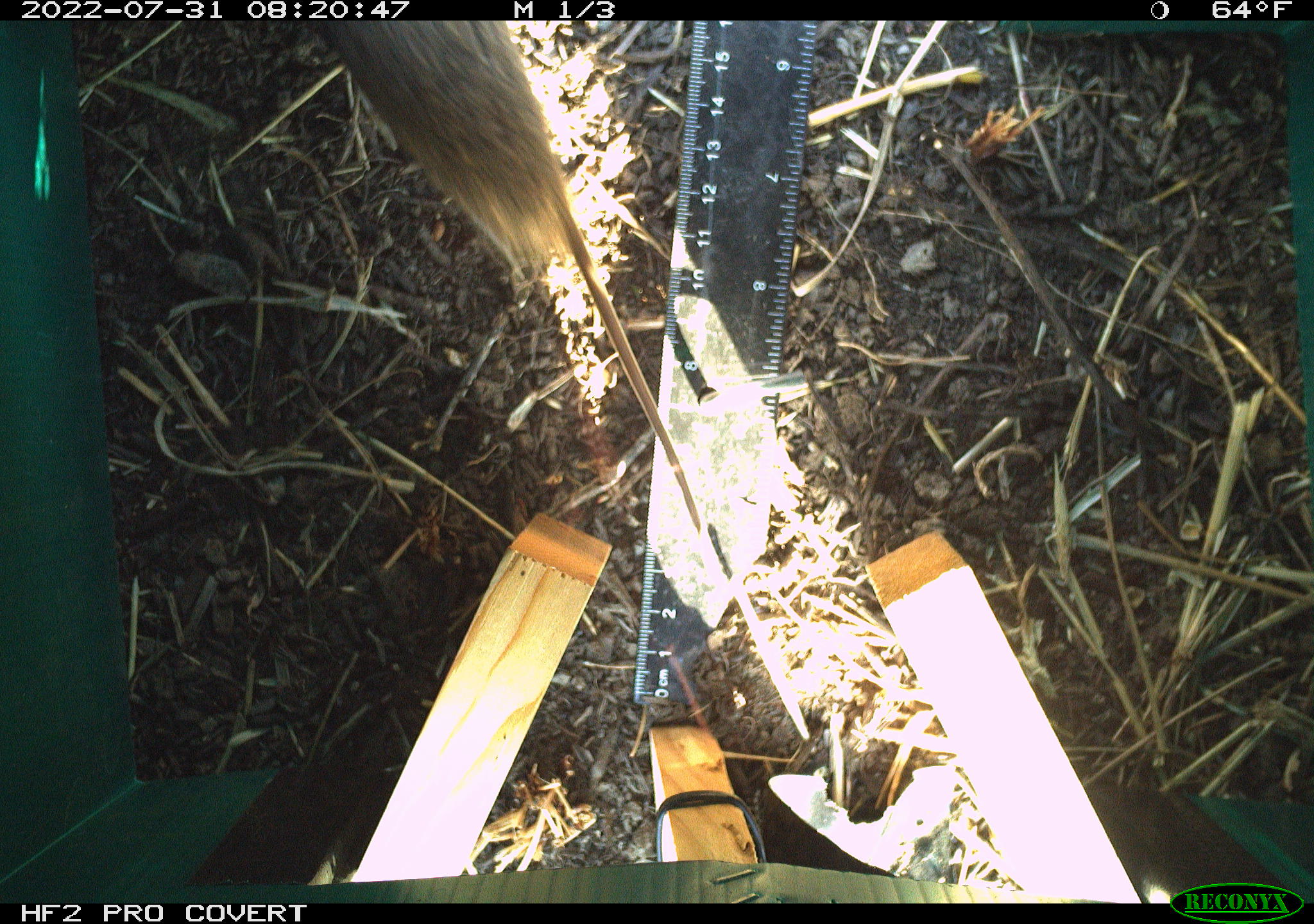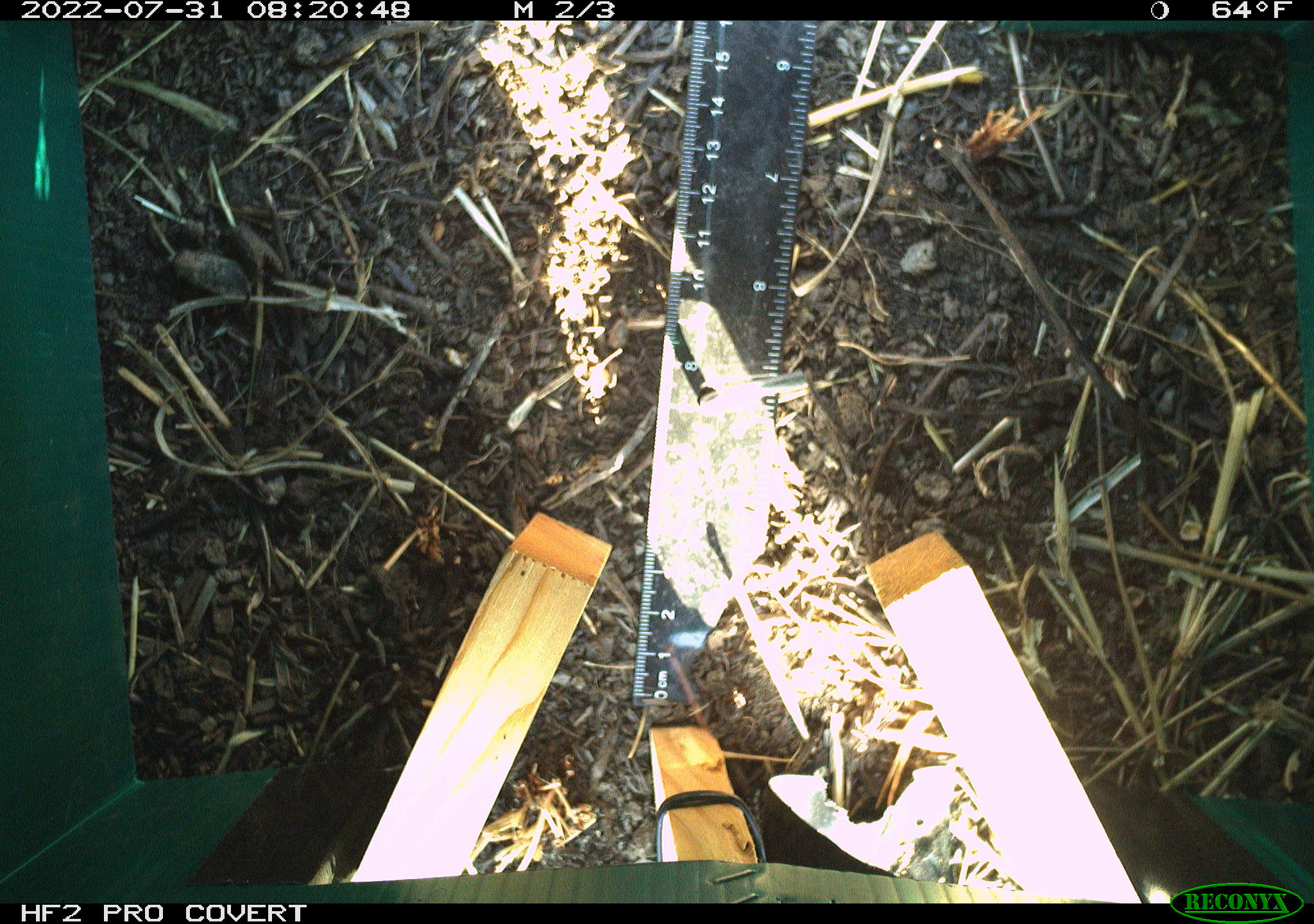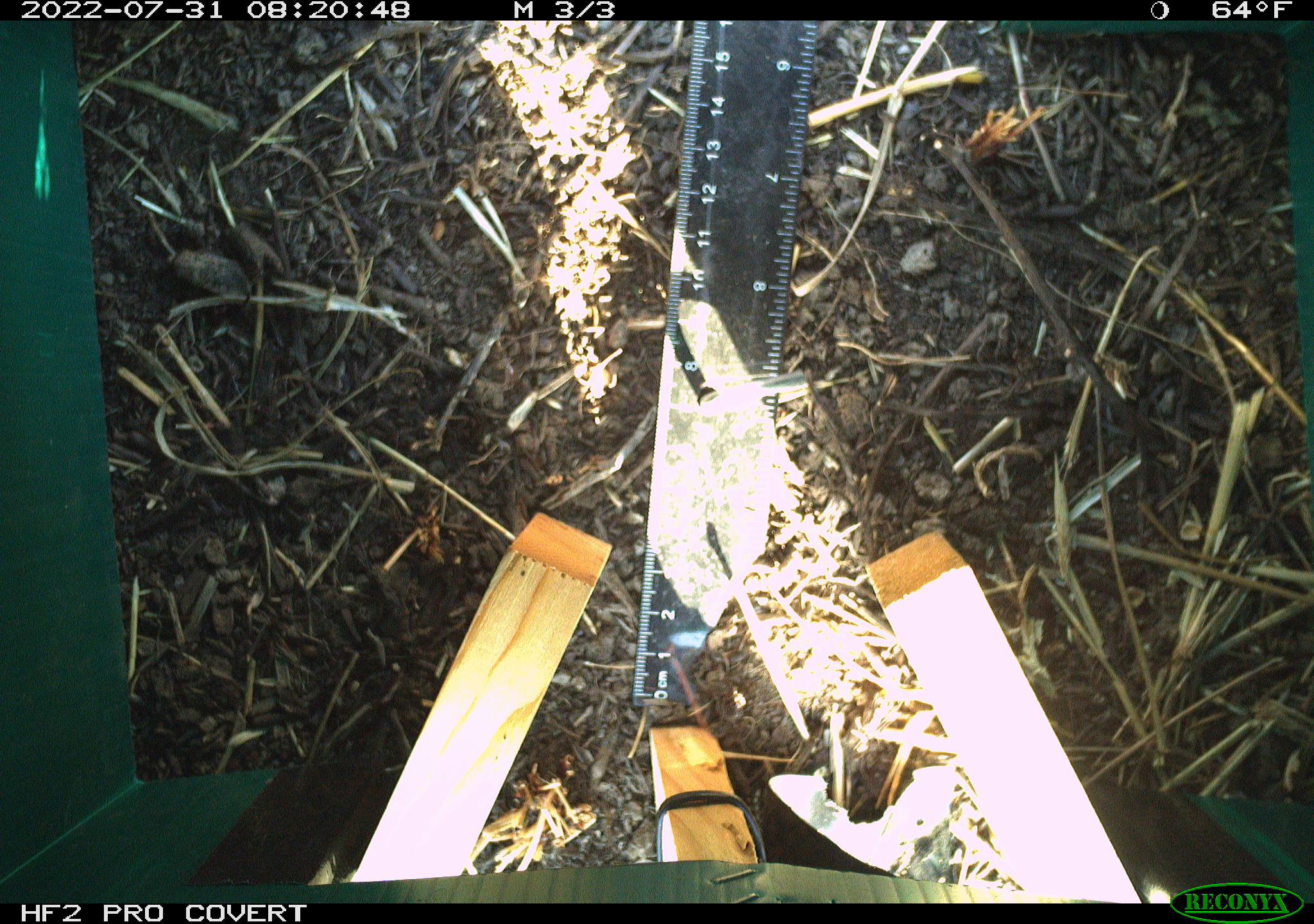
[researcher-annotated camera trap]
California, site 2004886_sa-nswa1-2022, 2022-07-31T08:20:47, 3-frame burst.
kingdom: Animalia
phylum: Chordata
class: Mammalia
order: Rodentia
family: Cricetidae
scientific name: Cricetidae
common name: hamsters, voles, lemmings, and allies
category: cricetidae family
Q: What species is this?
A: Cricetidae family (hamsters, voles, lemmings, and allies) (Cricetidae).